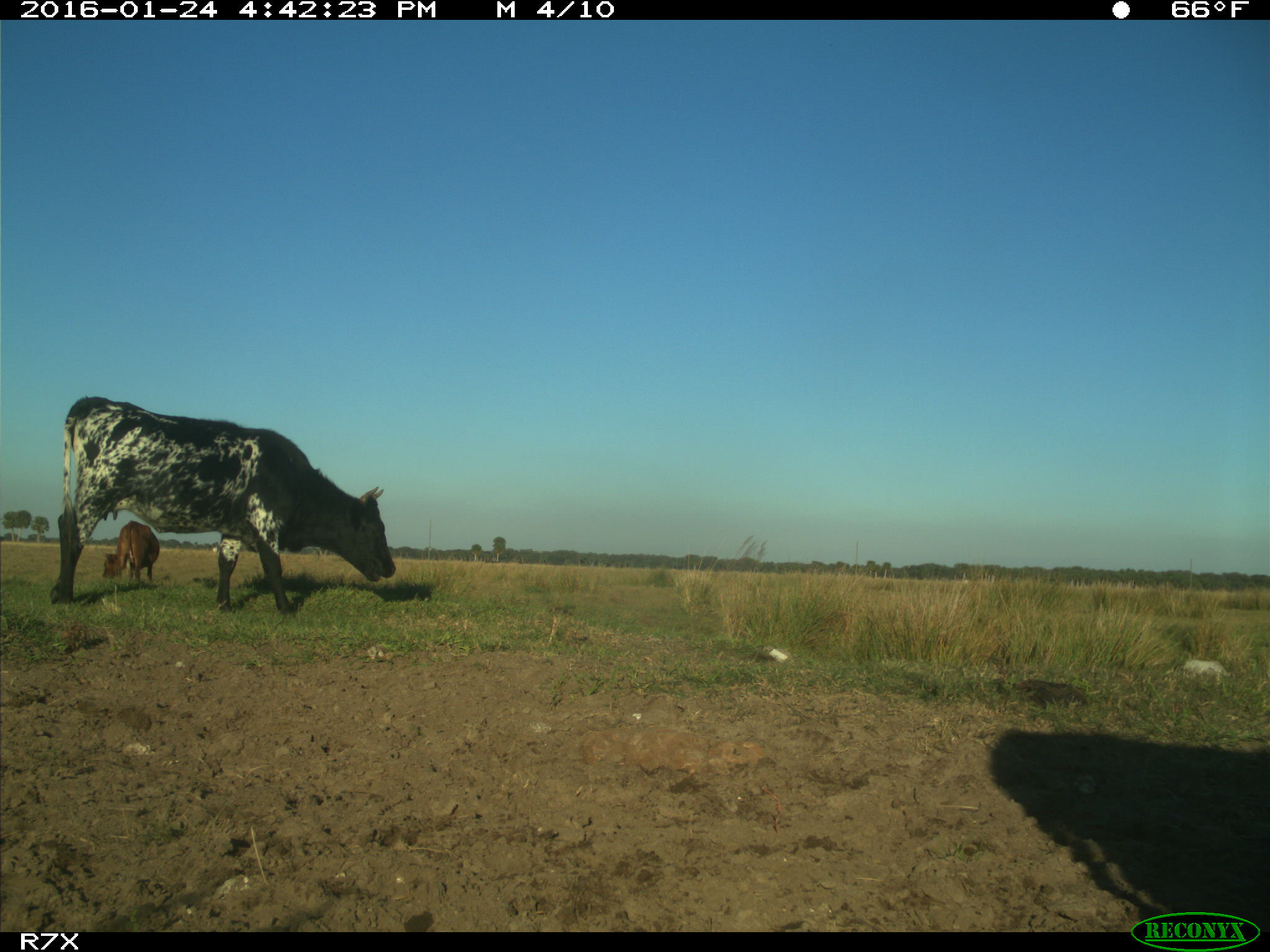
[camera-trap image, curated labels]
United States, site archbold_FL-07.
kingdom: Animalia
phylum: Chordata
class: Mammalia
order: Artiodactyla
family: Bovidae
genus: Bos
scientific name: Bos taurus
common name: domestic cow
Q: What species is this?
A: Bos taurus (domestic cow).